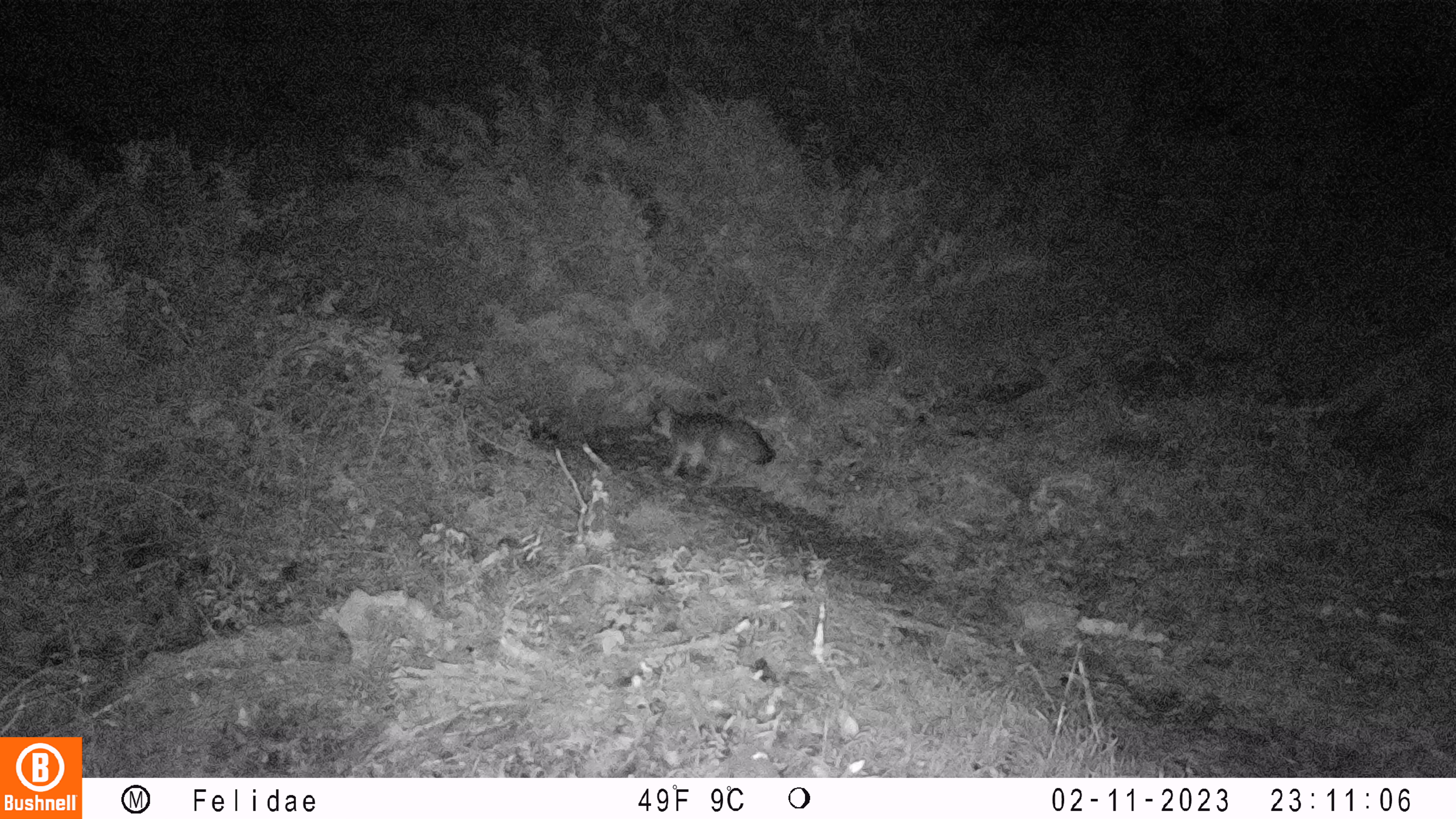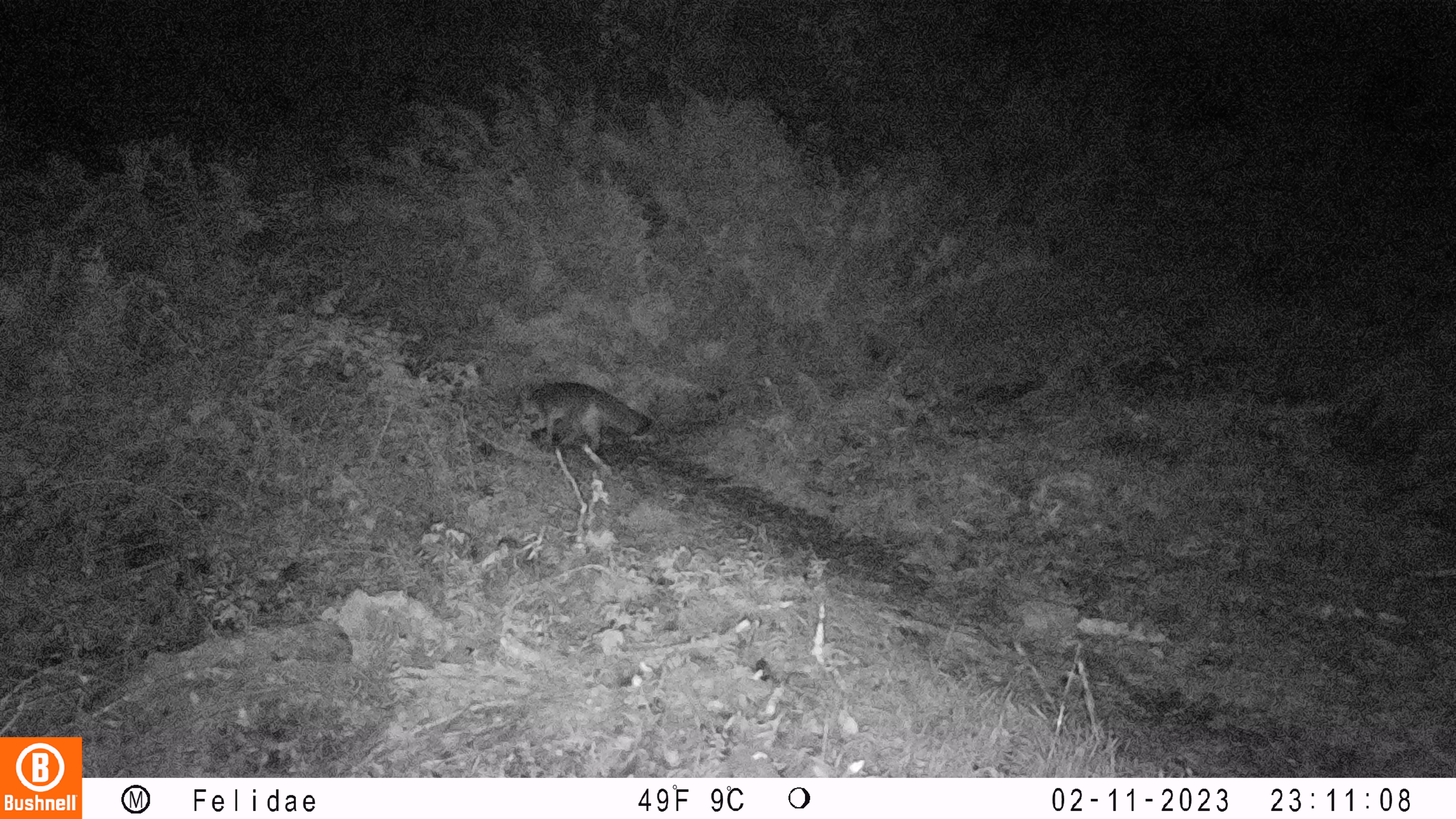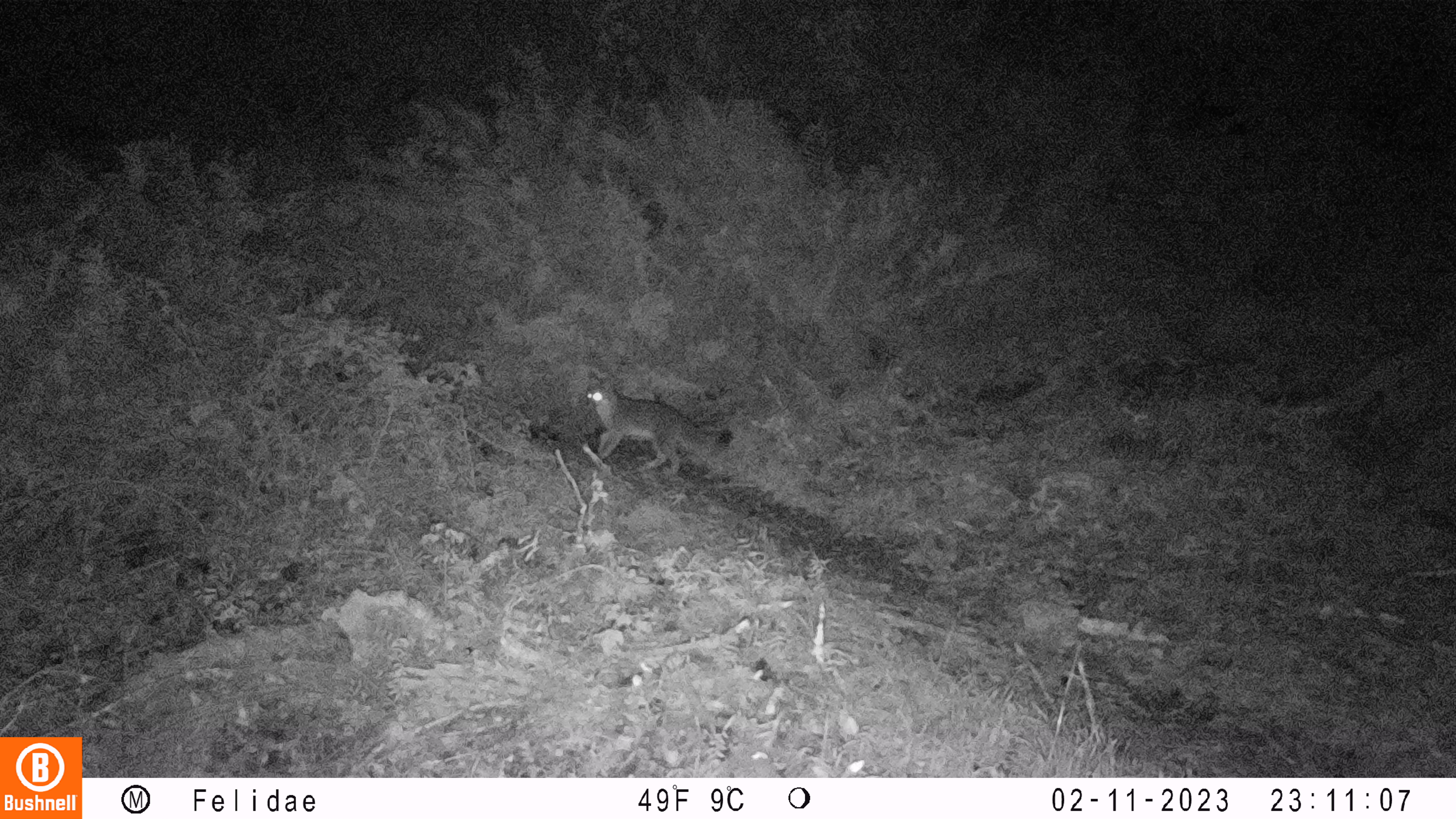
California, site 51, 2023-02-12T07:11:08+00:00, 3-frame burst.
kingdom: Animalia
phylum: Chordata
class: Mammalia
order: Carnivora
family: Canidae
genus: Urocyon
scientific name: Urocyon cinereoargenteus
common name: gray fox